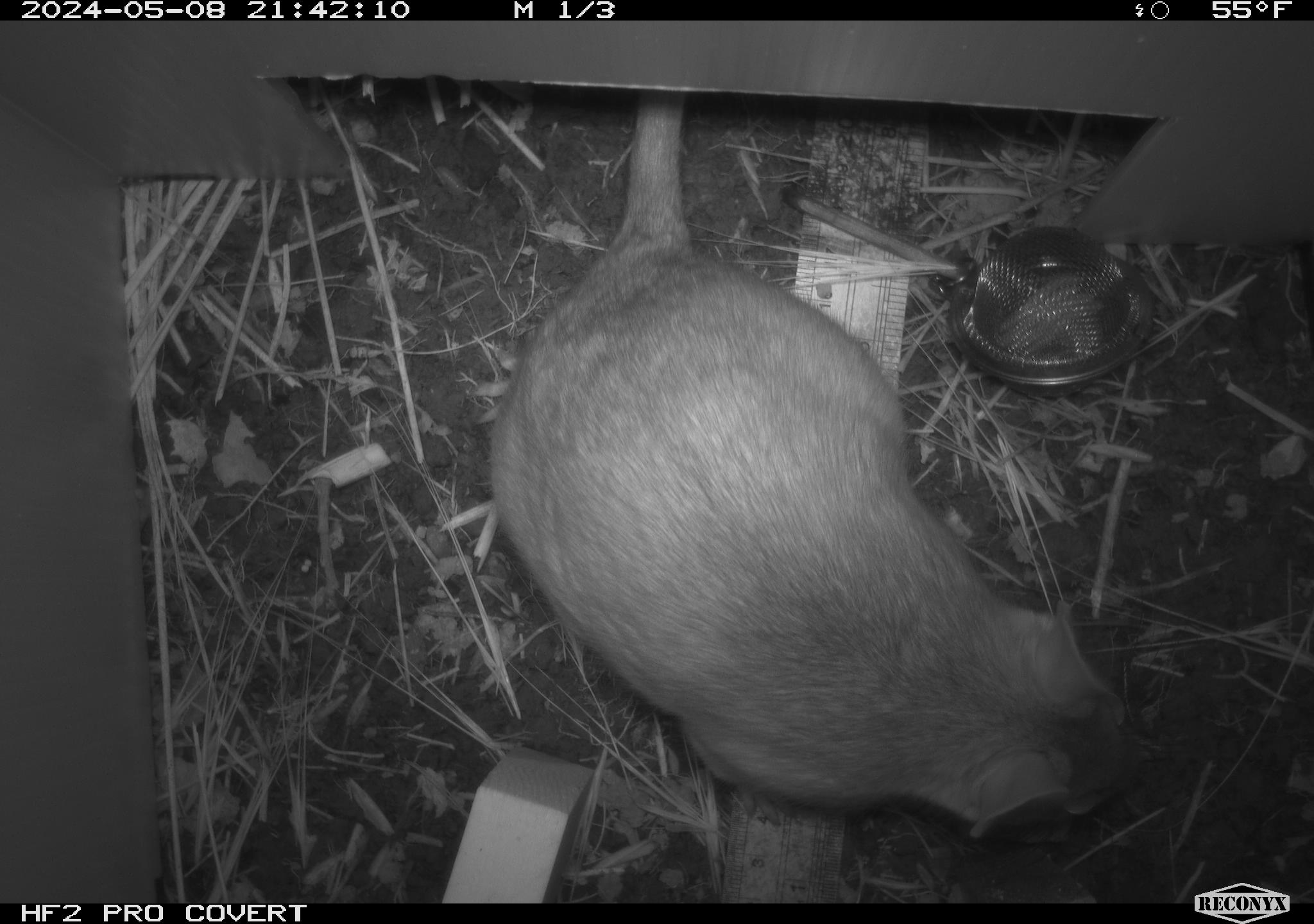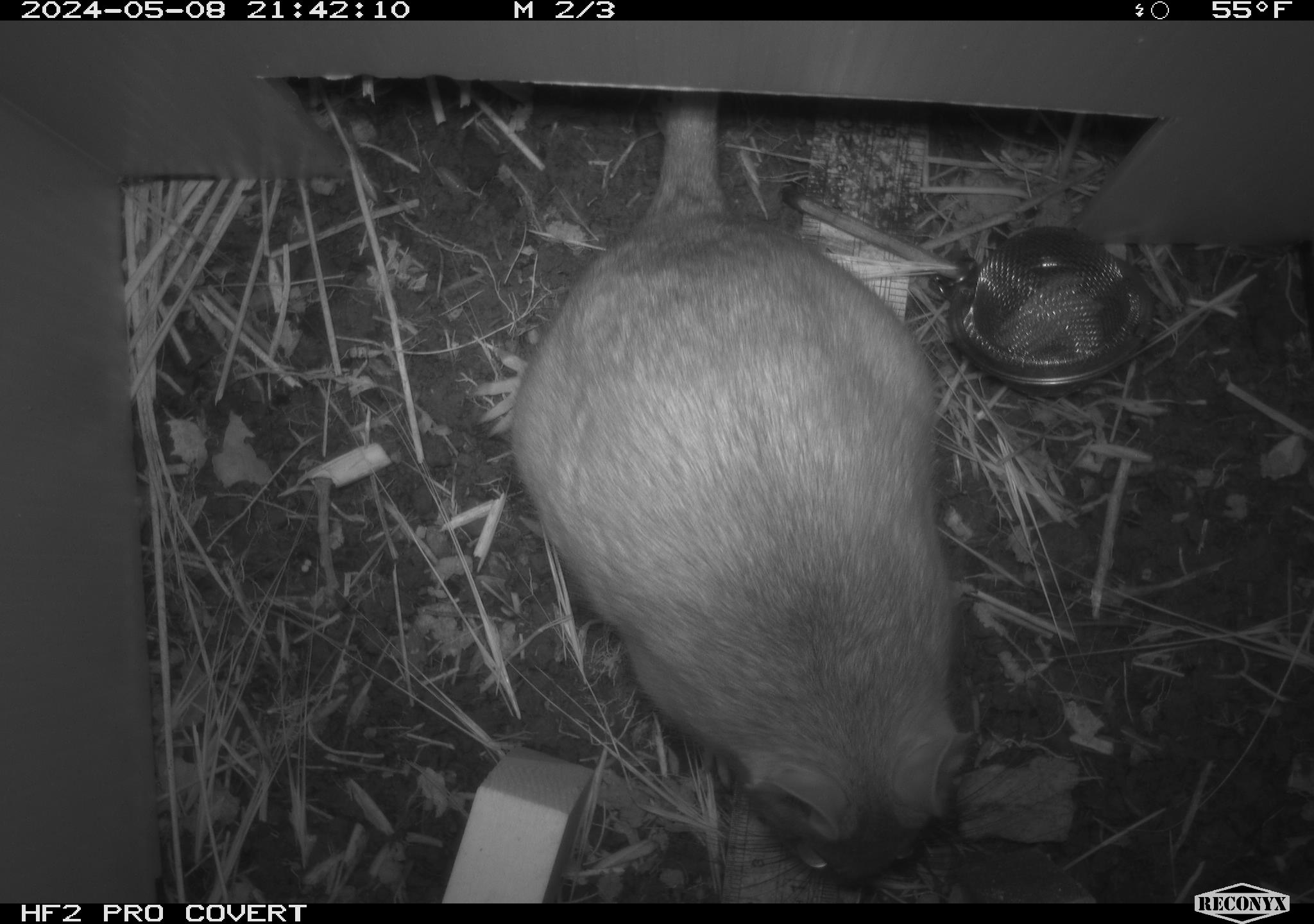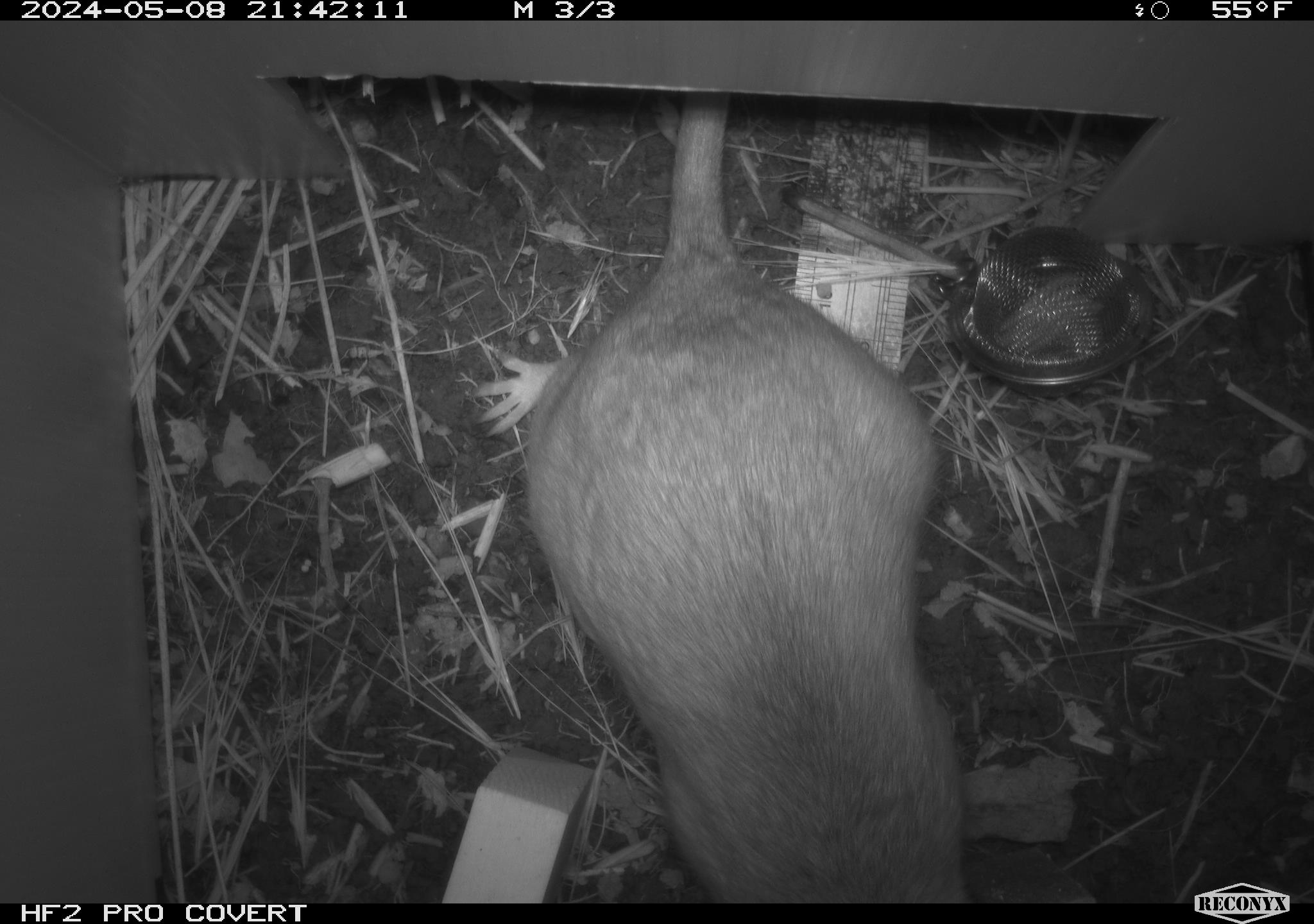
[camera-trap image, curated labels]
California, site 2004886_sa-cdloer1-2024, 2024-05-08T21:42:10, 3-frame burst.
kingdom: Animalia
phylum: Chordata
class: Mammalia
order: Rodentia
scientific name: Rodentia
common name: woodrat or rat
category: woodrat or rat species